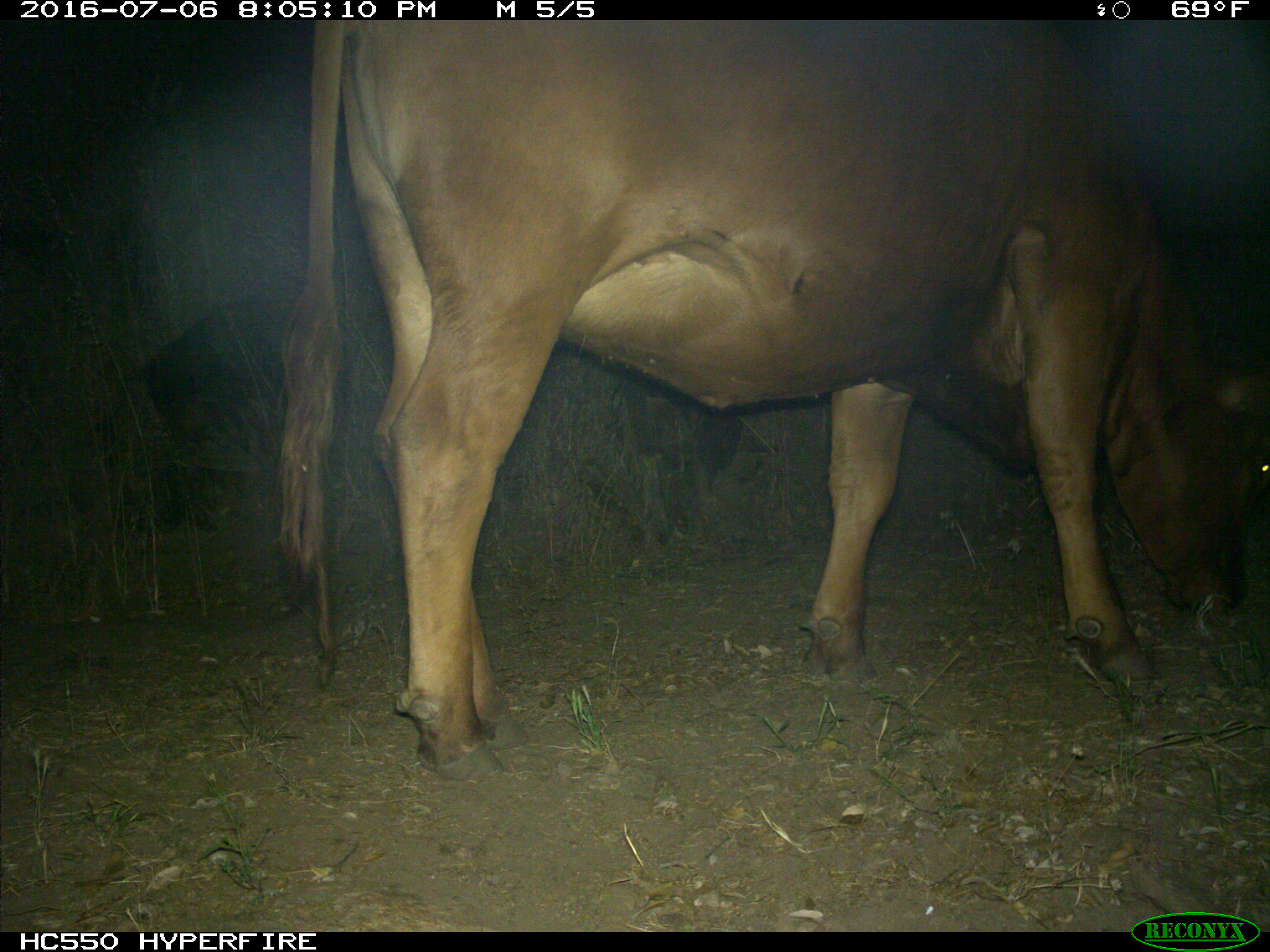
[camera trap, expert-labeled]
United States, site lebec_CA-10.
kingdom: Animalia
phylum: Chordata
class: Mammalia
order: Artiodactyla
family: Bovidae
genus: Bos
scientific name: Bos taurus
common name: domestic cow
Bos taurus (domestic cow).